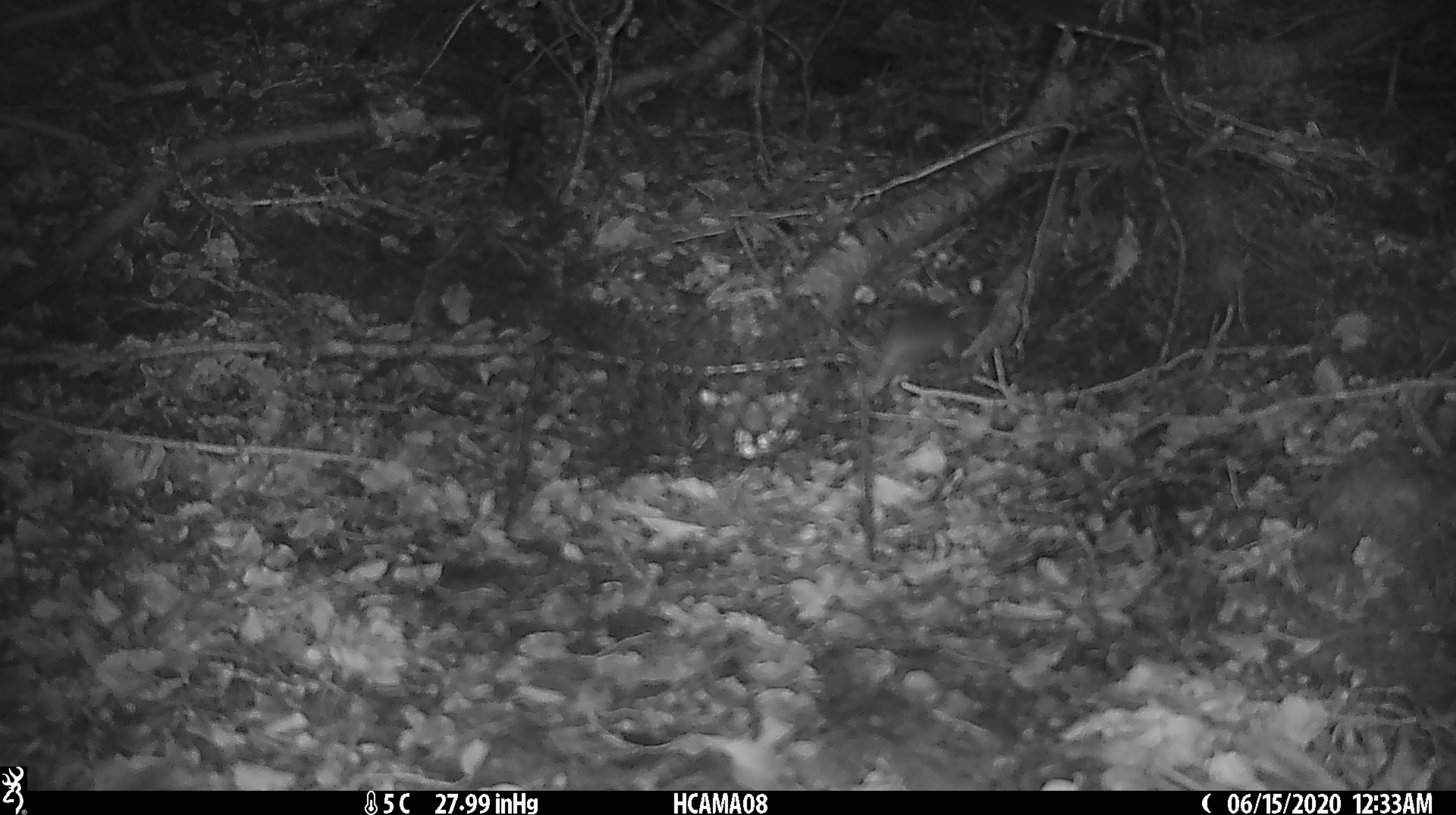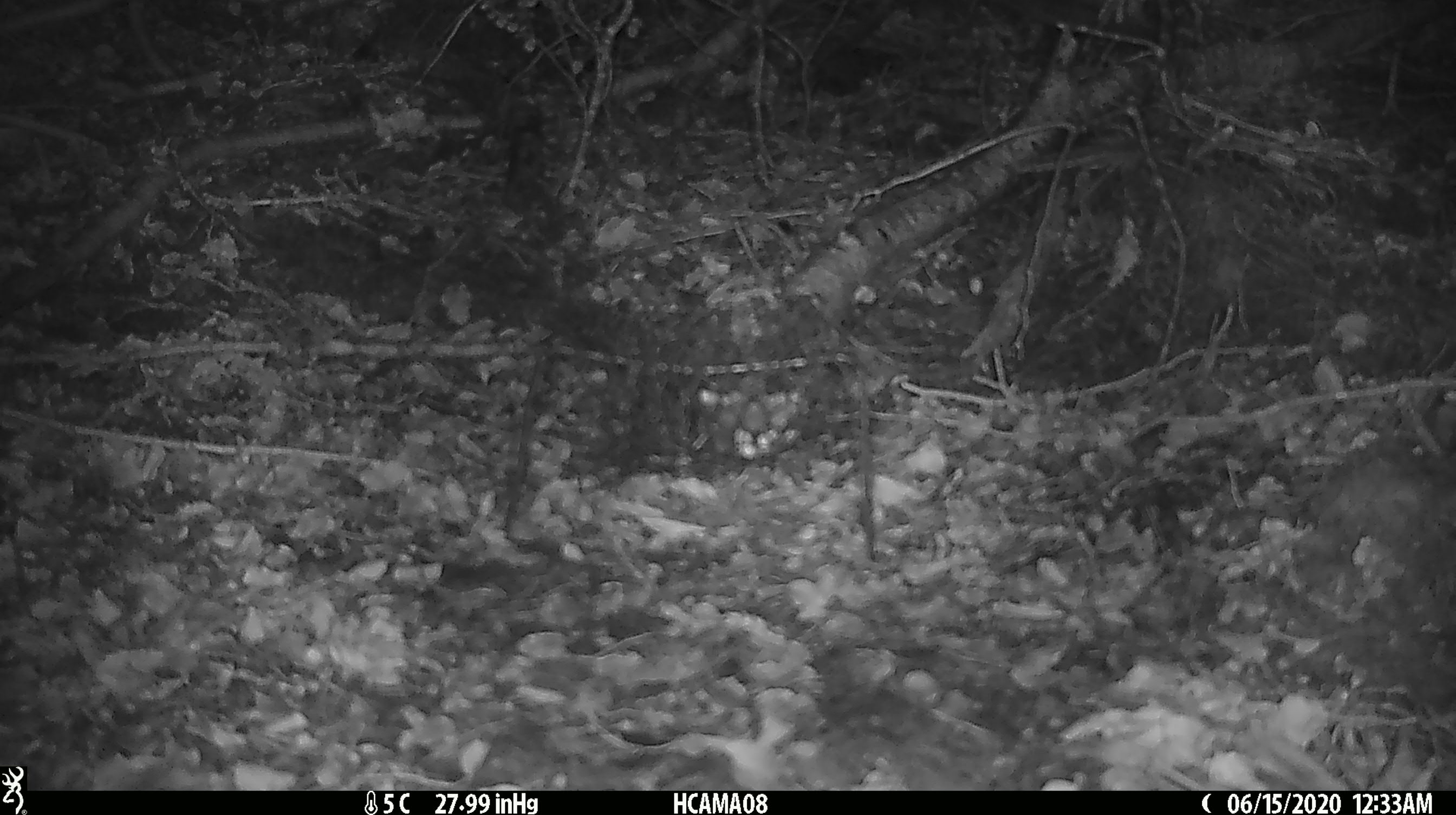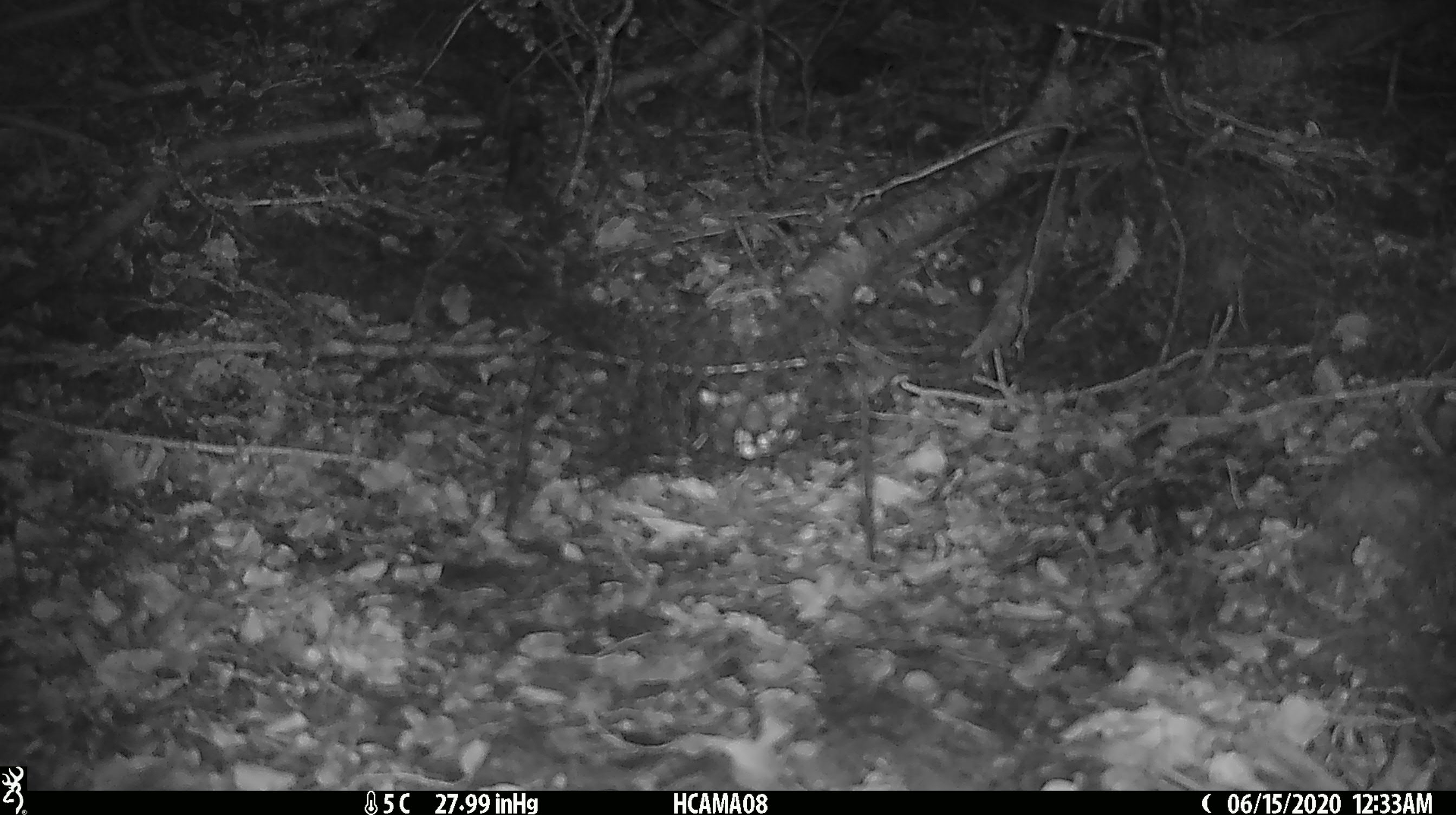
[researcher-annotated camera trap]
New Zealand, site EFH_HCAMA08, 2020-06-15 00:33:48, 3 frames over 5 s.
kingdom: Animalia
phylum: Chordata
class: Mammalia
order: Rodentia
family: Muridae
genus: Mus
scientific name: Mus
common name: mouse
Mouse (Mus).